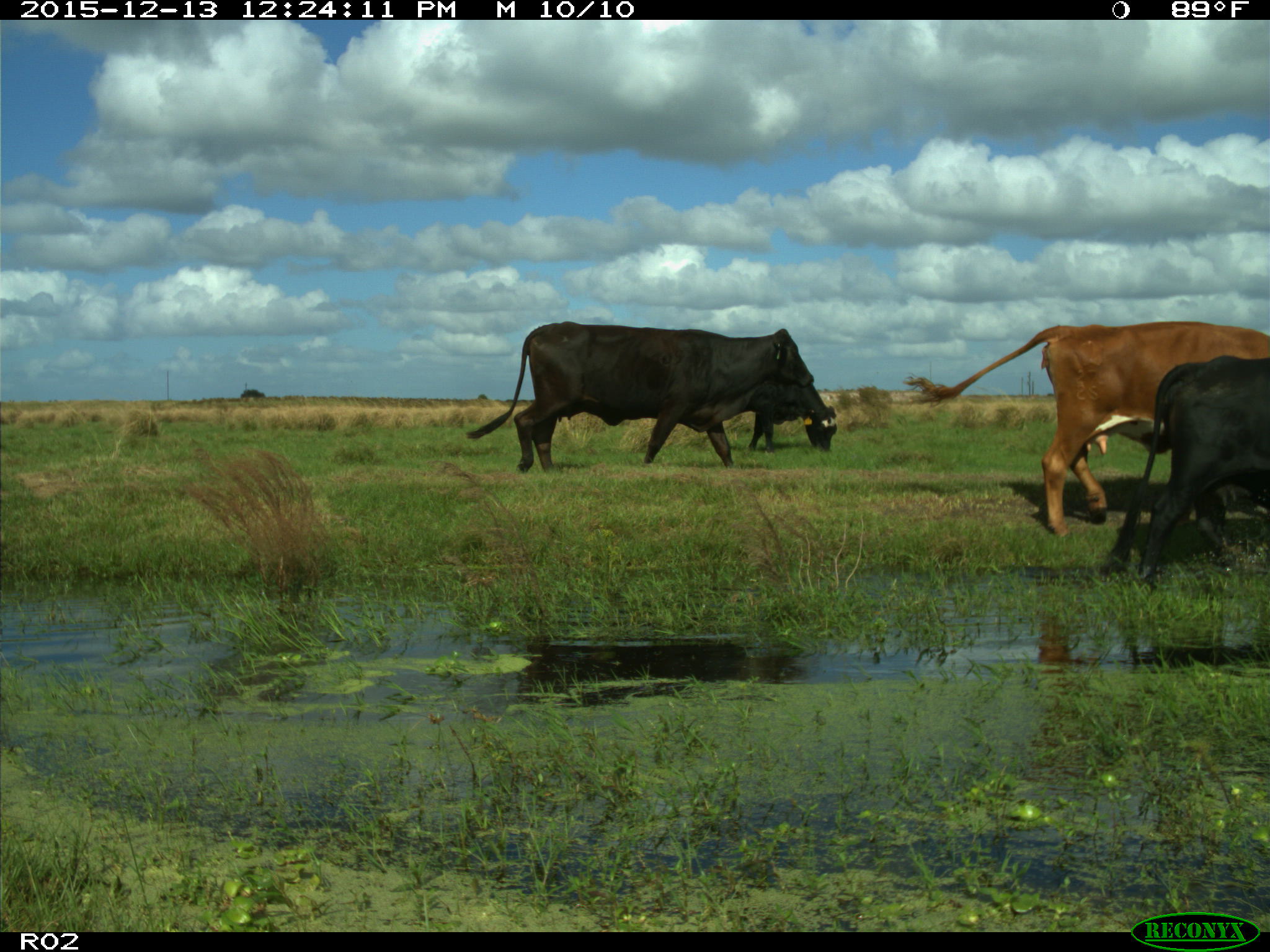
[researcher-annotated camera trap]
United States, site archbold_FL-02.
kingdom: Animalia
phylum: Chordata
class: Mammalia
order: Artiodactyla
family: Bovidae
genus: Bos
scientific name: Bos taurus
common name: domestic cow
Bos taurus (domestic cow).